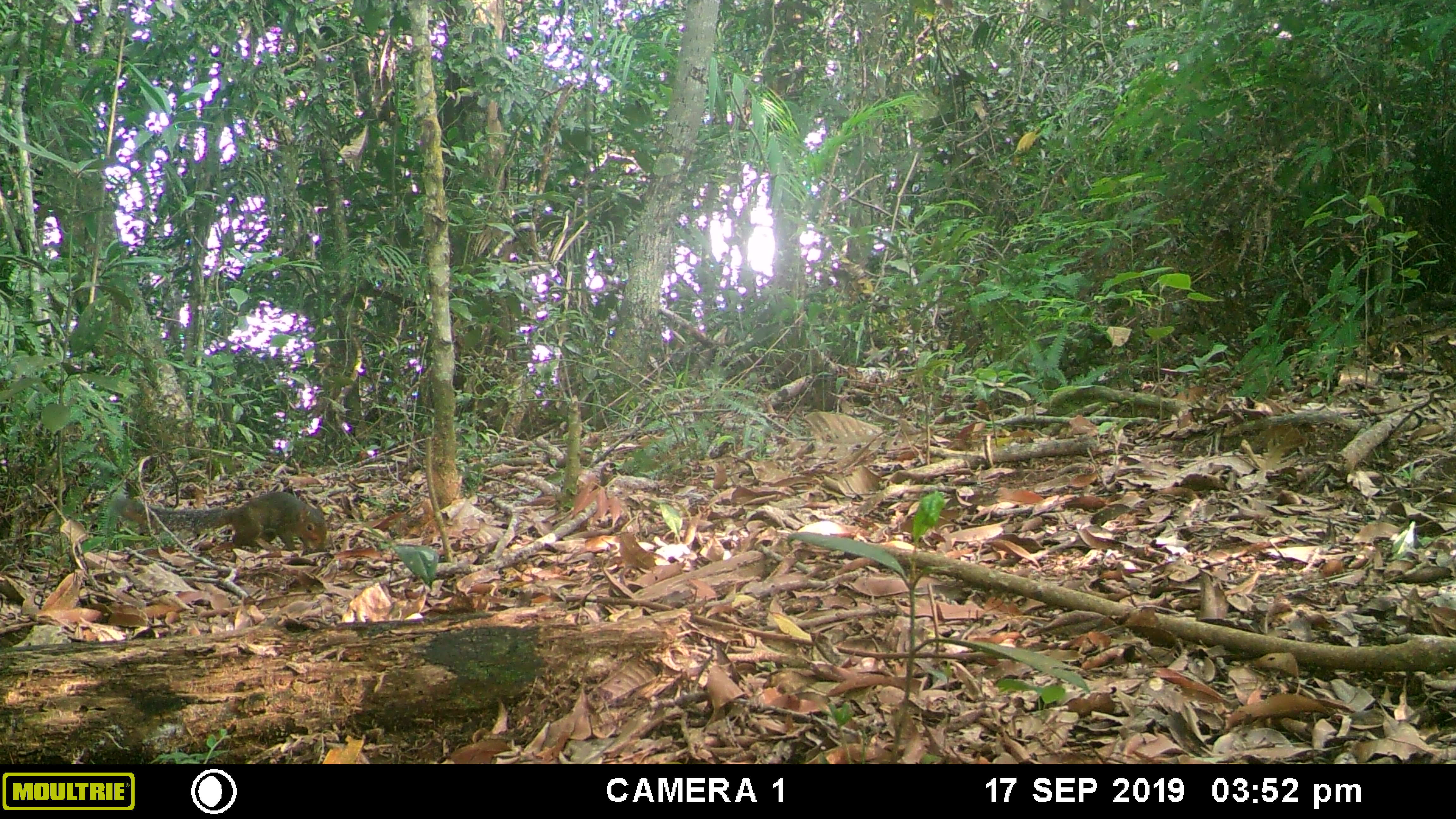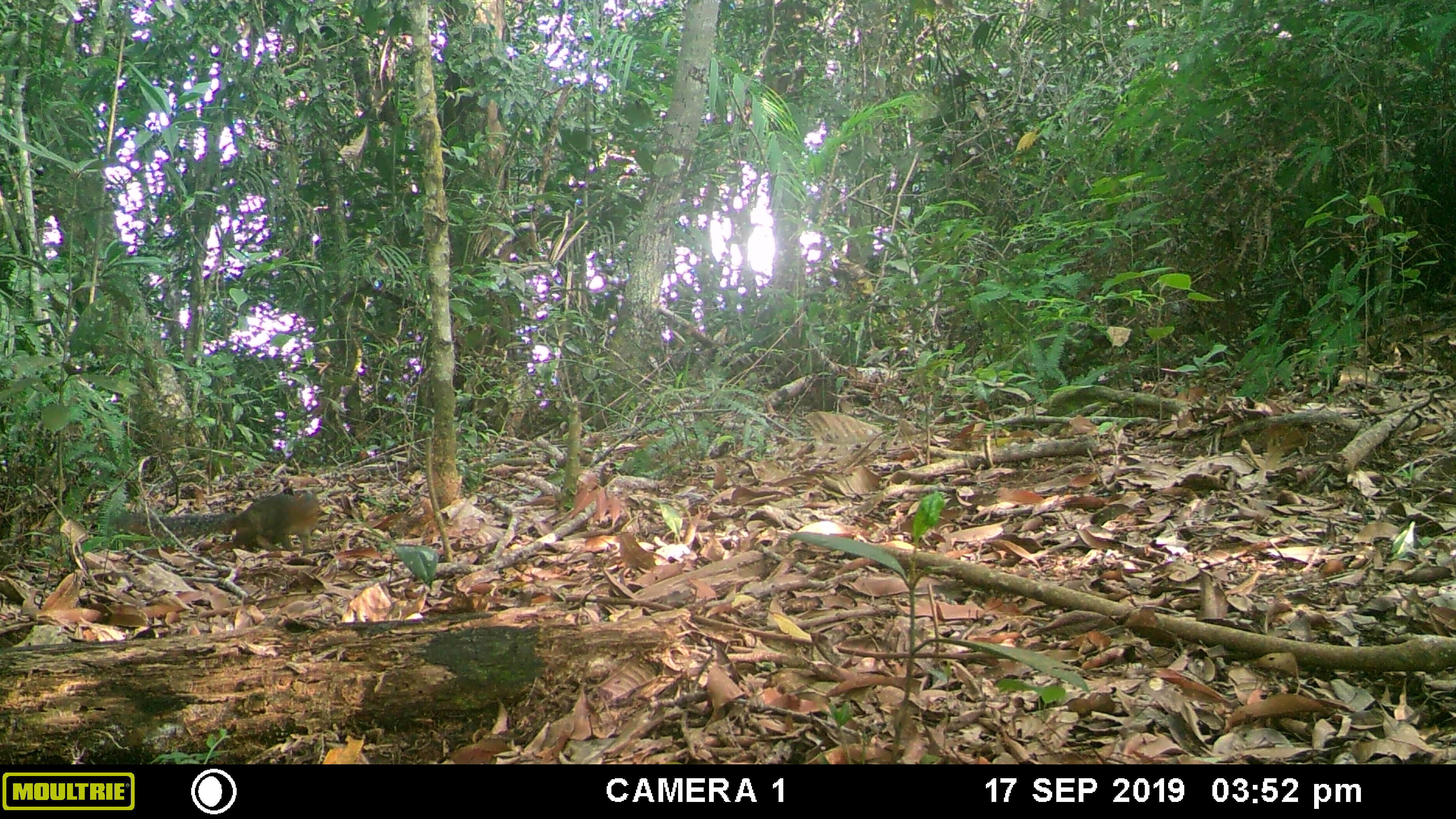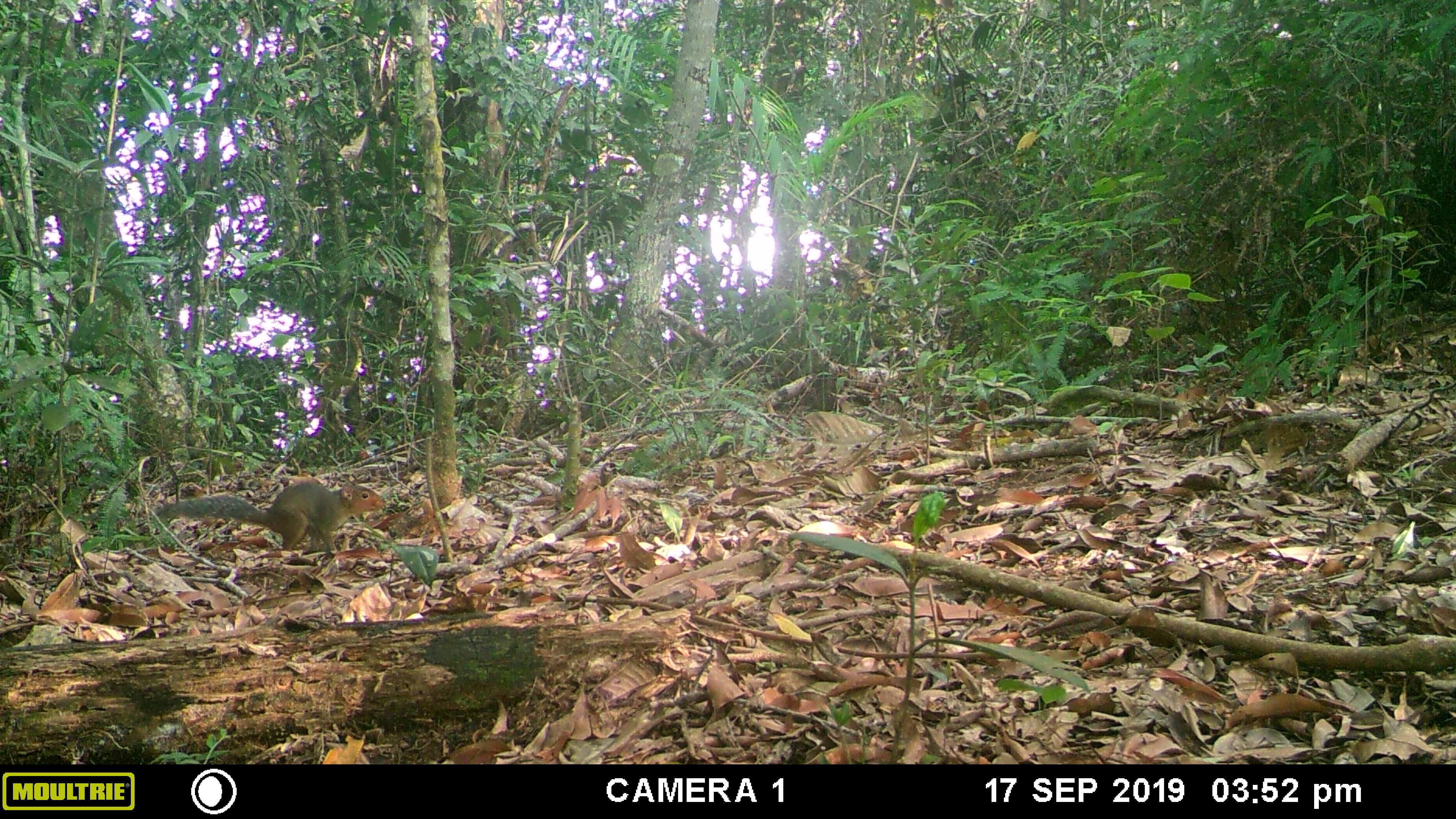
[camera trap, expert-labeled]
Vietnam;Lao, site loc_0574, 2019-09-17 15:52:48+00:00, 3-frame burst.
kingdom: Animalia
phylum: Chordata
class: Mammalia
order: Rodentia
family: Sciuridae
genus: Dremomys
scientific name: Dremomys rufigenis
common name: red-cheeked squirrel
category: red cheeked squirrel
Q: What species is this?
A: Red cheeked squirrel (red-cheeked squirrel) (Dremomys rufigenis).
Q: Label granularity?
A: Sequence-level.